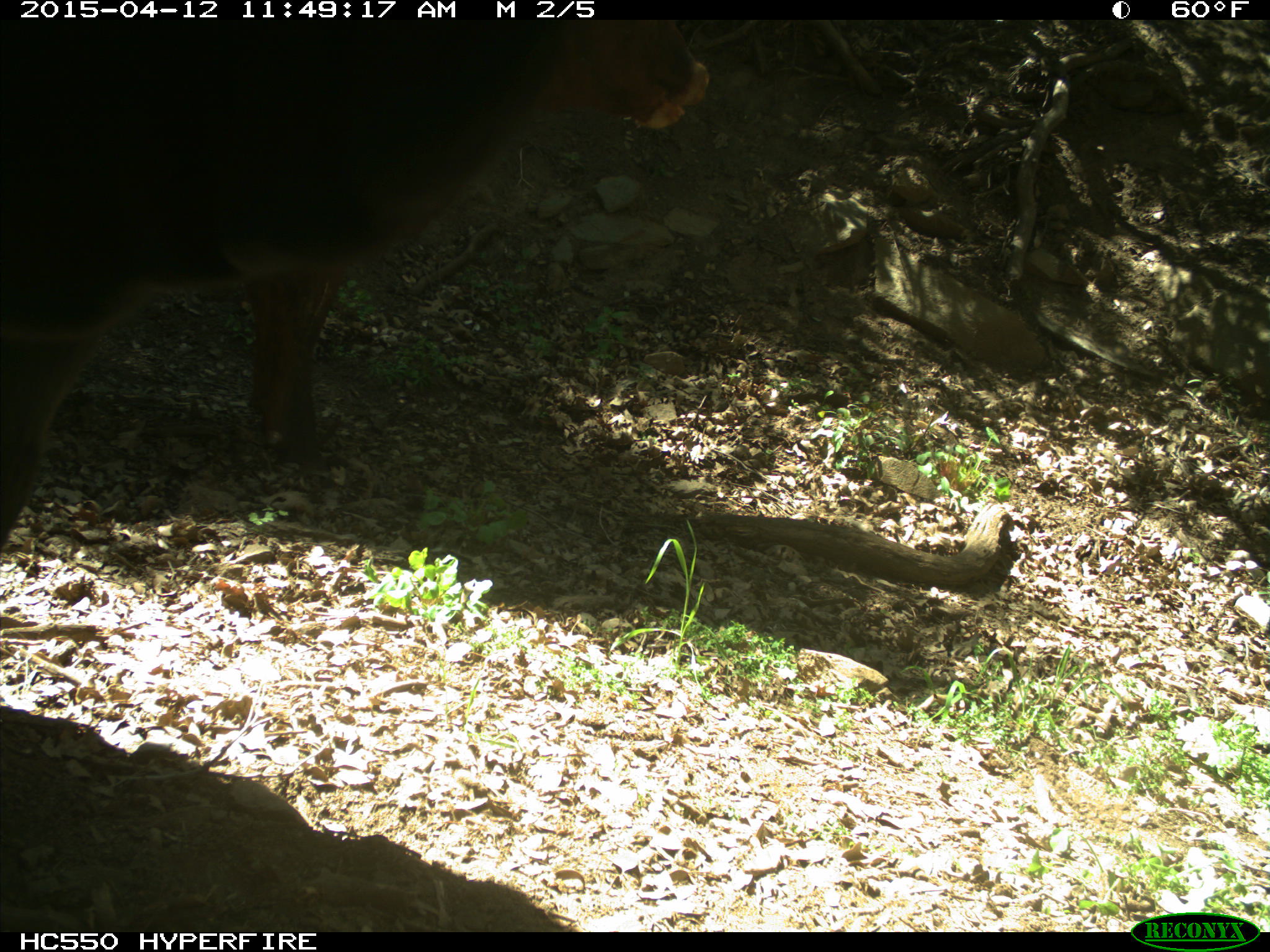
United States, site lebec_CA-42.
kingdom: Animalia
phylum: Chordata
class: Mammalia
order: Artiodactyla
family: Bovidae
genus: Bos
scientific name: Bos taurus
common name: domestic cow